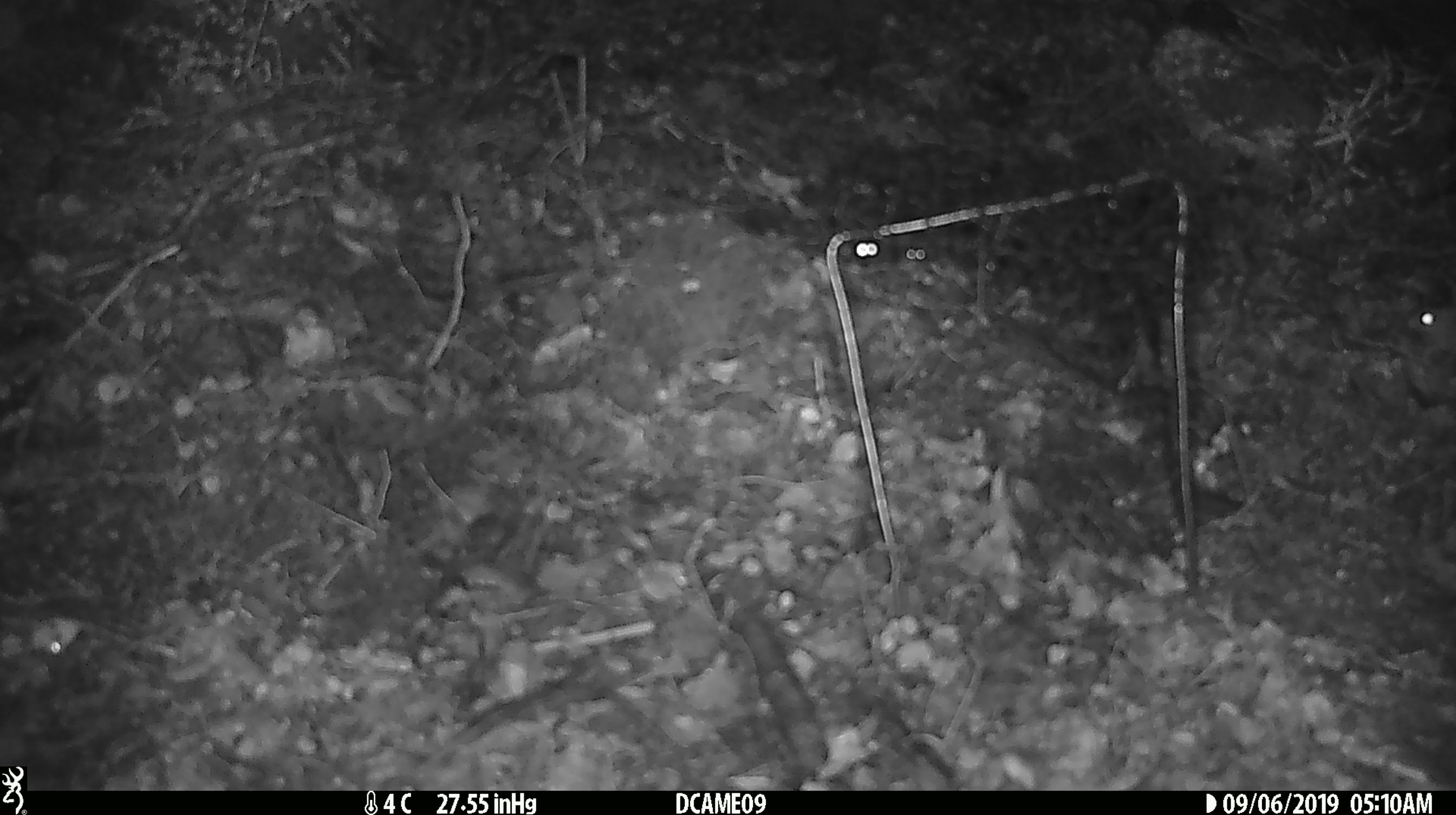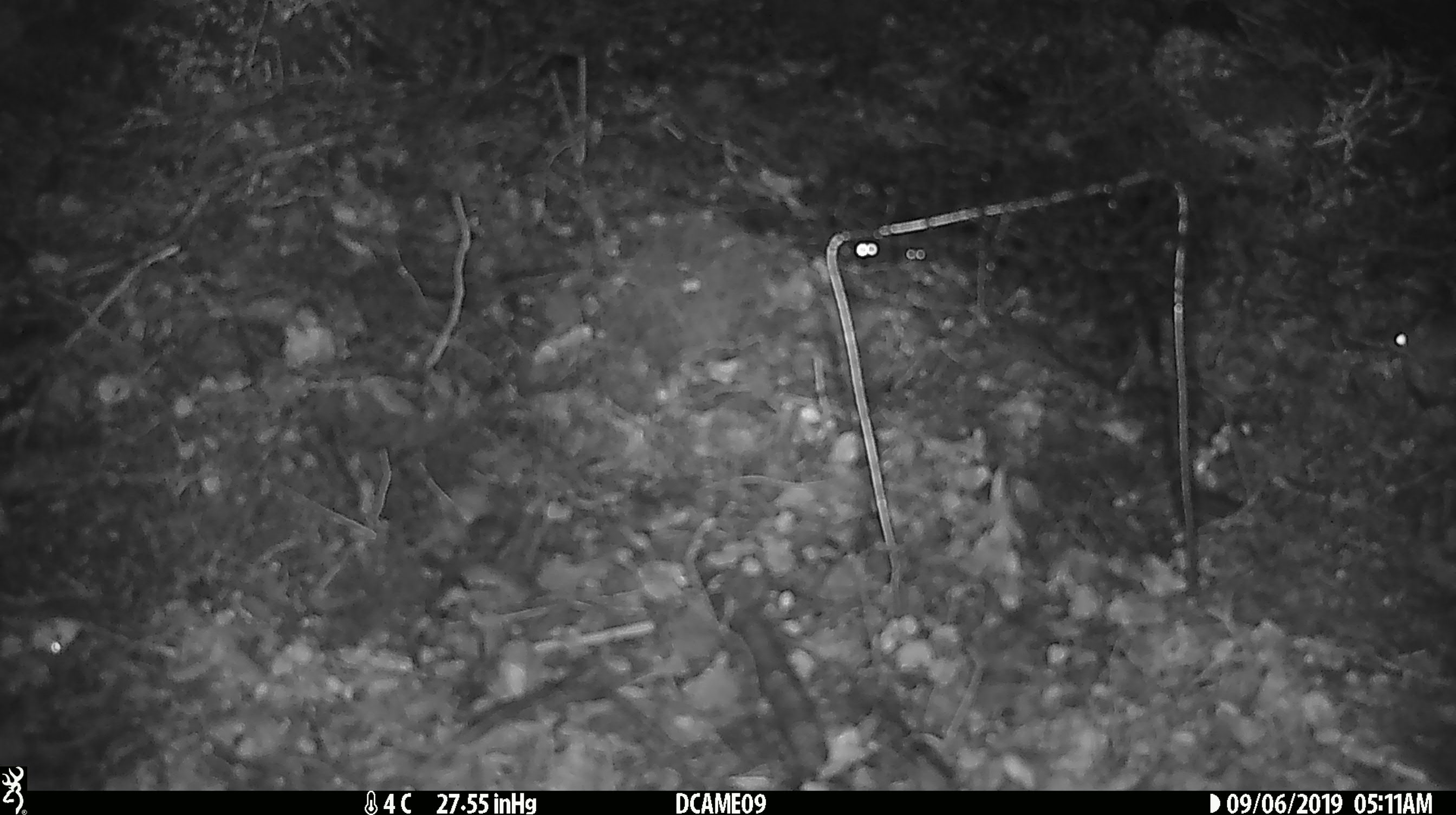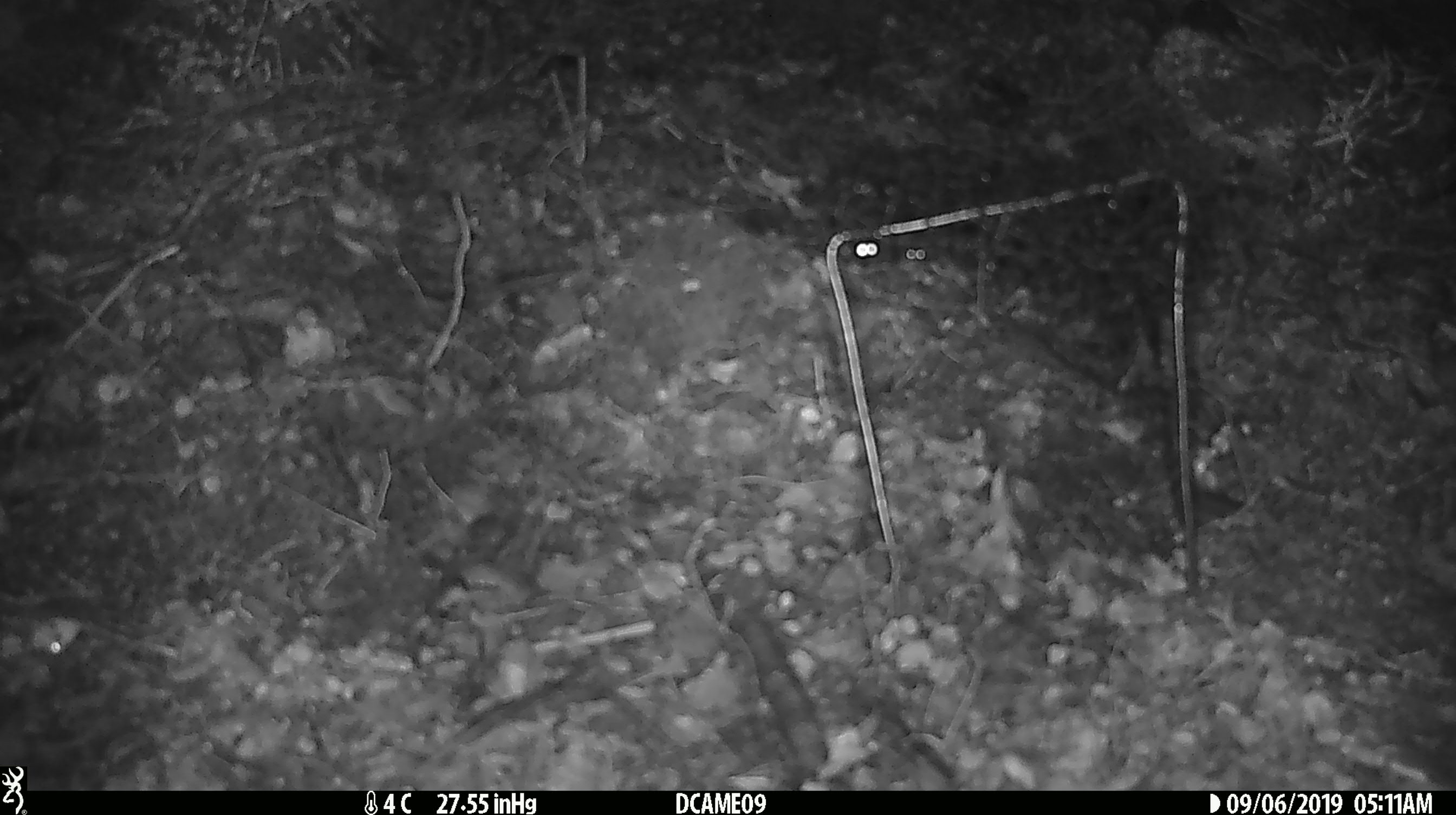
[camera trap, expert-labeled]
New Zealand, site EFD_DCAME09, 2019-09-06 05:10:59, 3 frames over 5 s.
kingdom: Animalia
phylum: Chordata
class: Mammalia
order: Rodentia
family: Muridae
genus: Mus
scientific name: Mus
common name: mouse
Mouse (Mus).